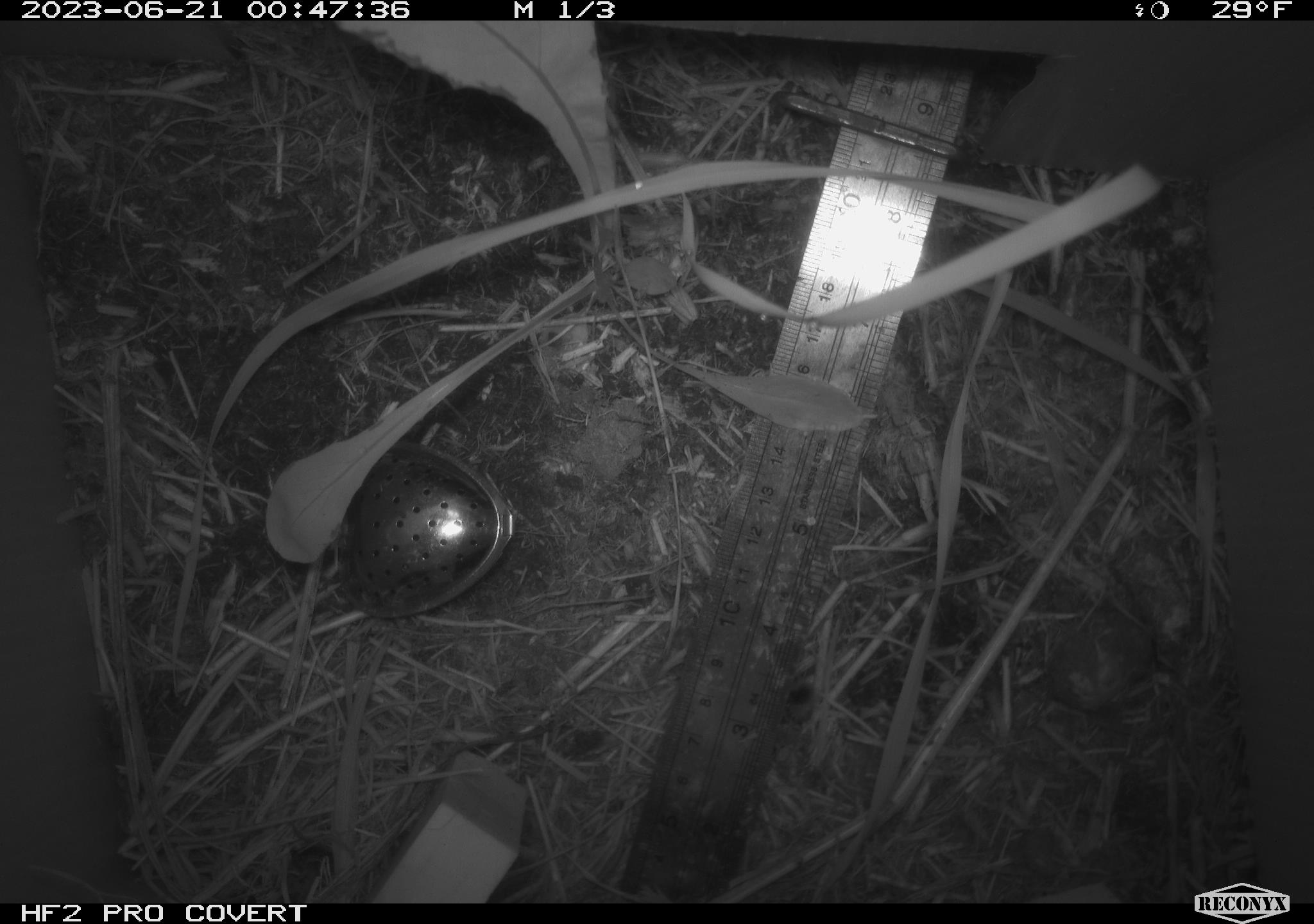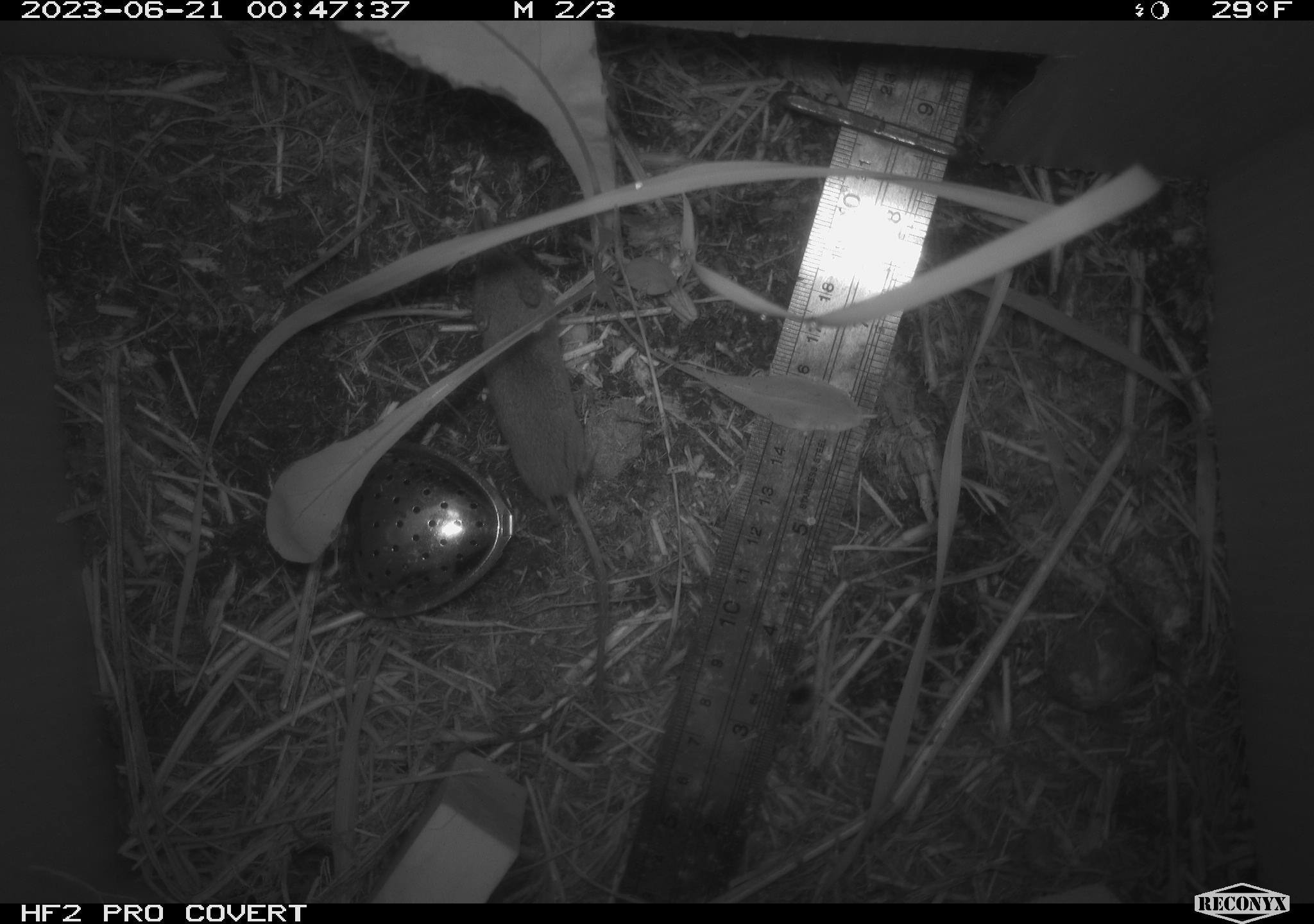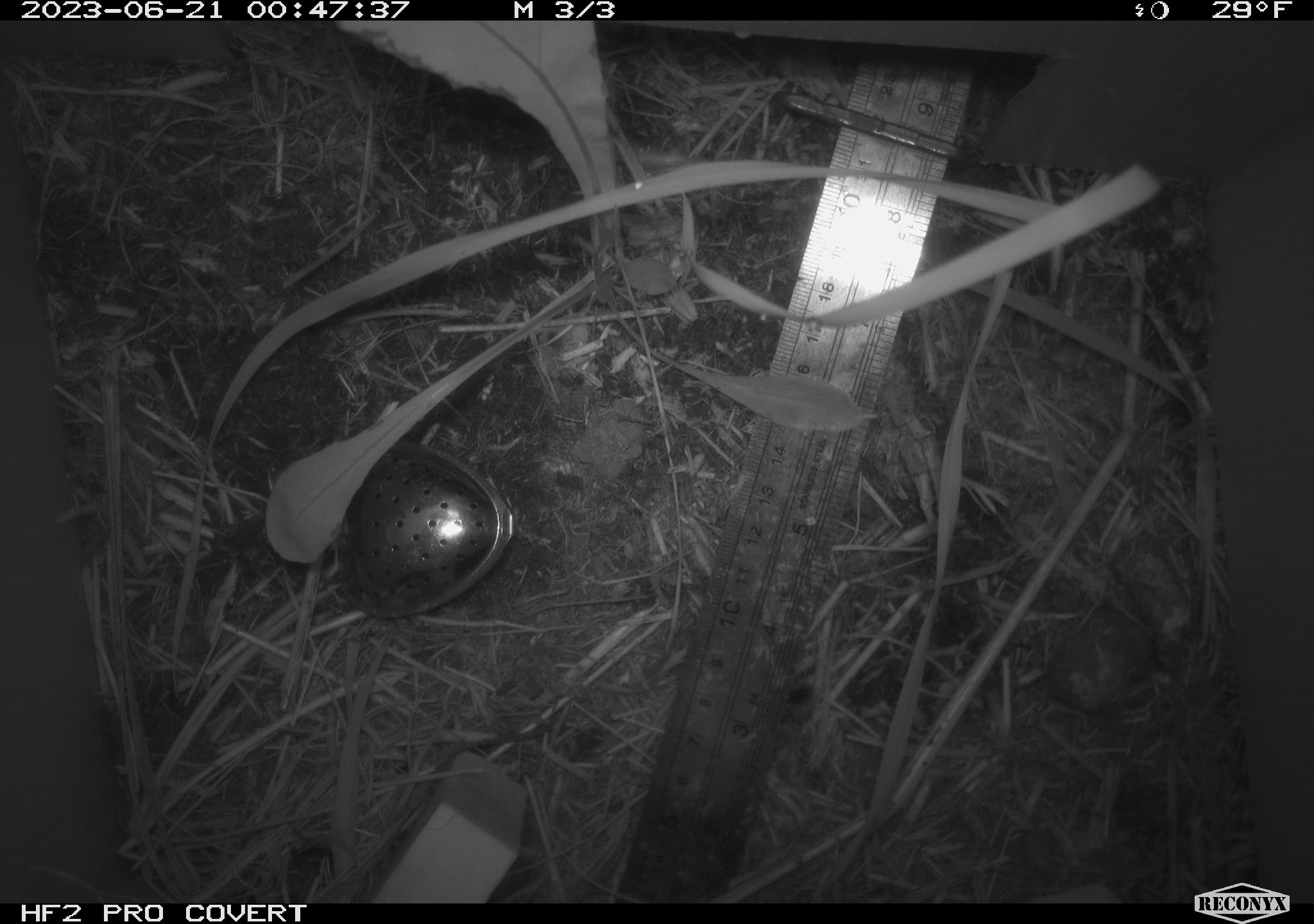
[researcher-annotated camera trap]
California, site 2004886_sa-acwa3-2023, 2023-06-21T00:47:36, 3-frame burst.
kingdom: Animalia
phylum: Chordata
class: Mammalia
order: Eulipotyphla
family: Soricidae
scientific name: Soricidae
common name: shrews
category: soricidae family